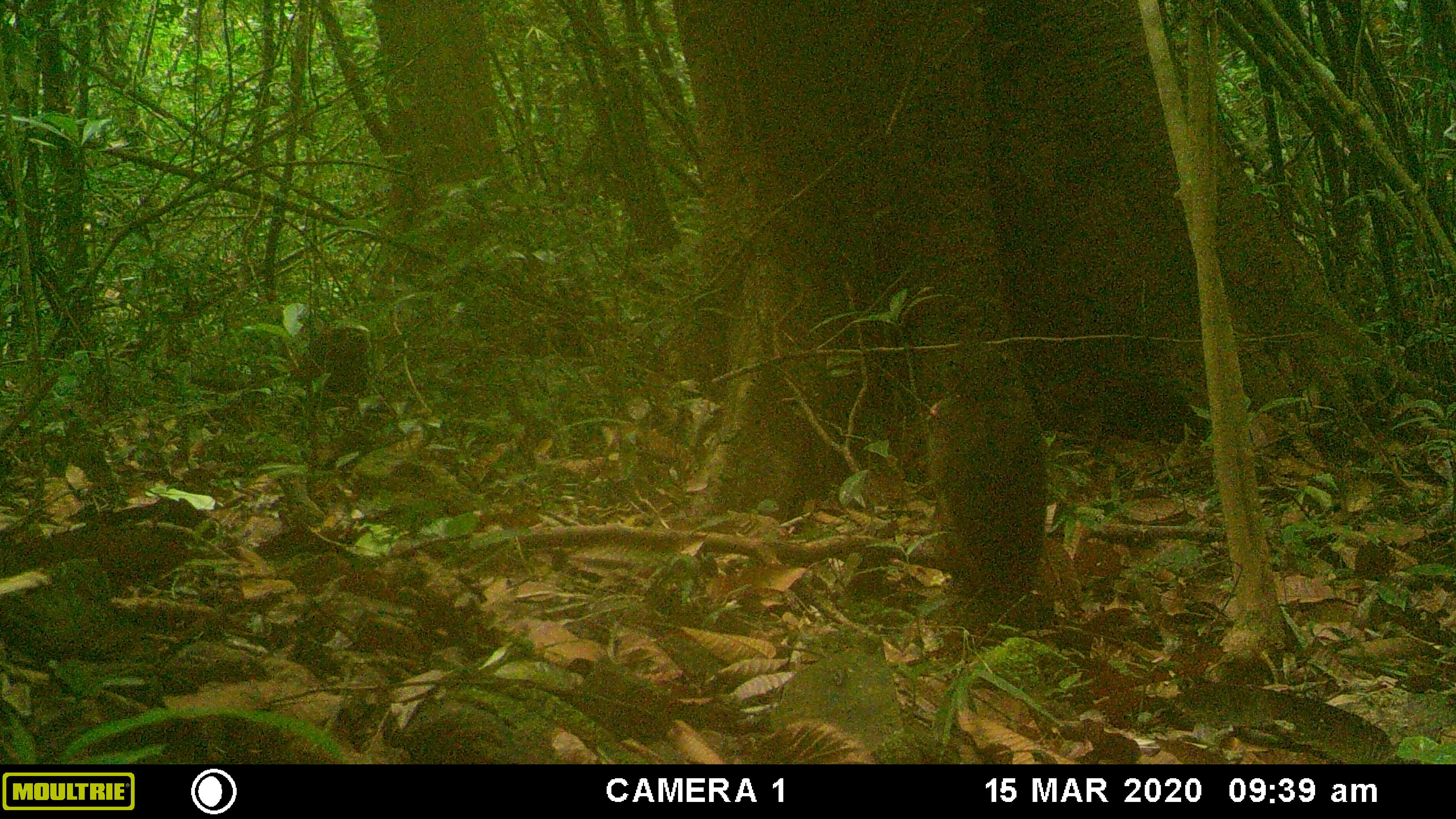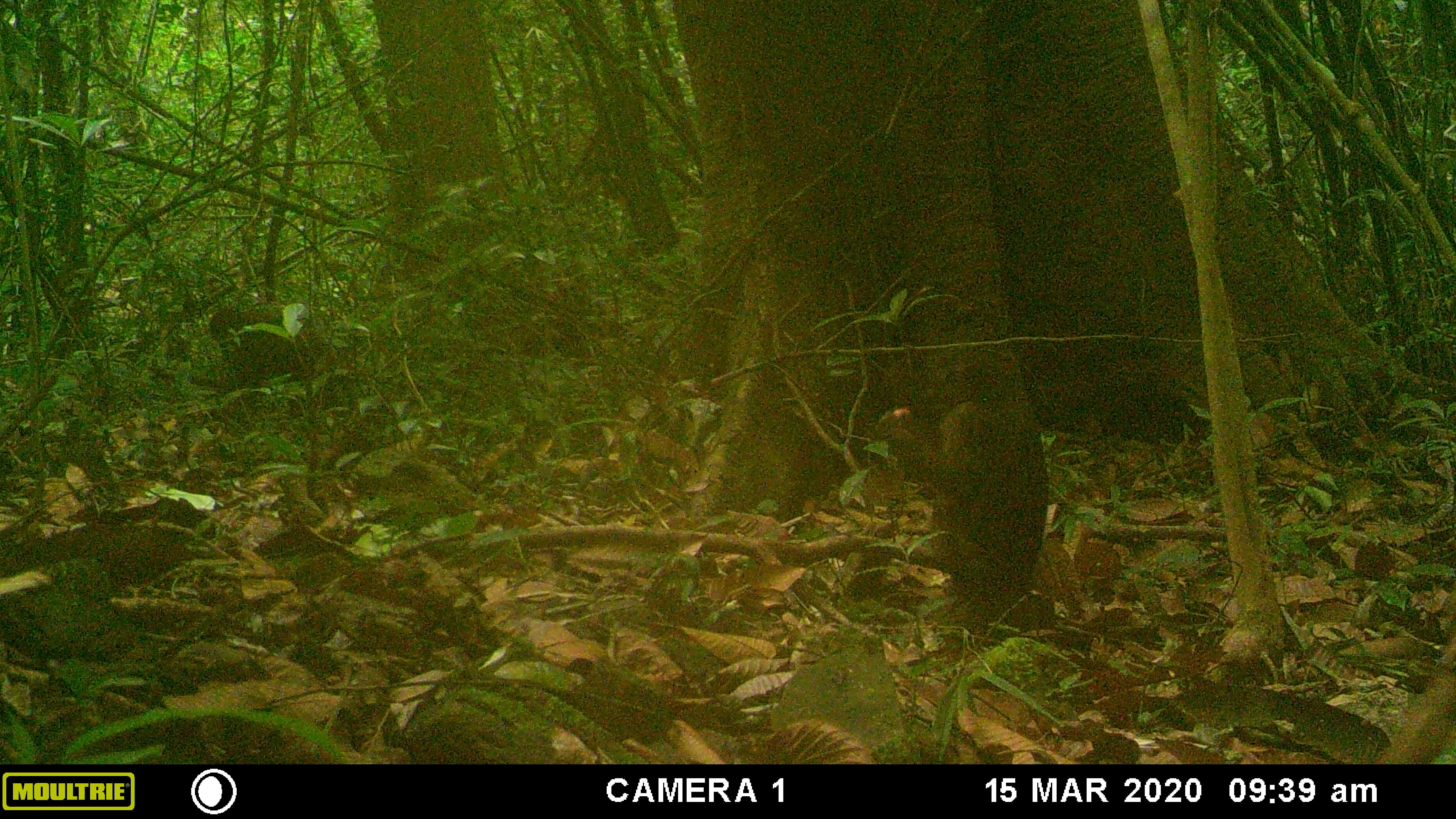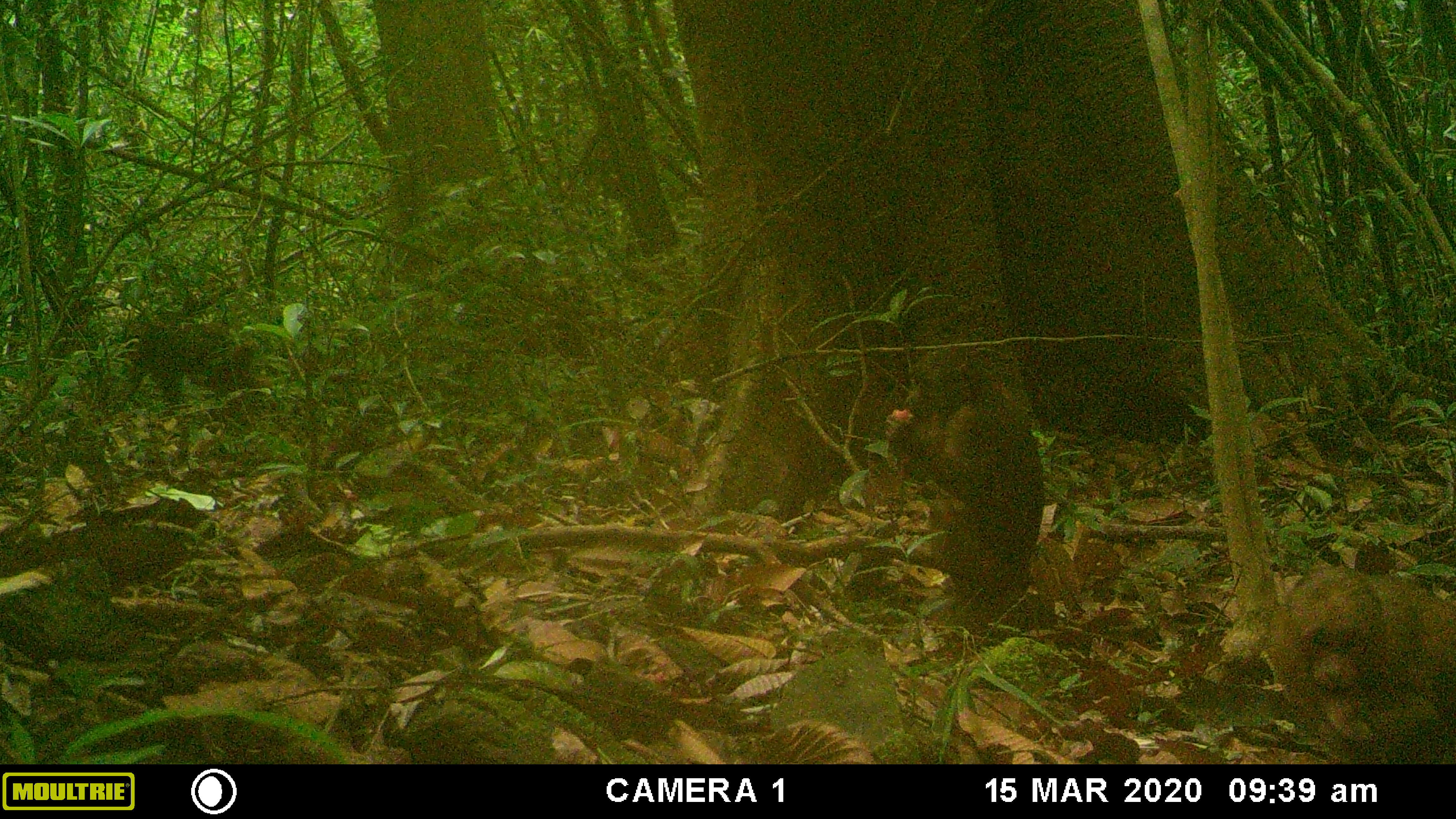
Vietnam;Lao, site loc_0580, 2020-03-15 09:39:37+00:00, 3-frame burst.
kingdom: Animalia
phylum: Chordata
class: Mammalia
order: Primates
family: Cercopithecidae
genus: Macaca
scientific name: Macaca arctoides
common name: stump-tailed macaque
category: stump tailed macaque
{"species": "stump tailed macaque (stump-tailed macaque) (Macaca arctoides)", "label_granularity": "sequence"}